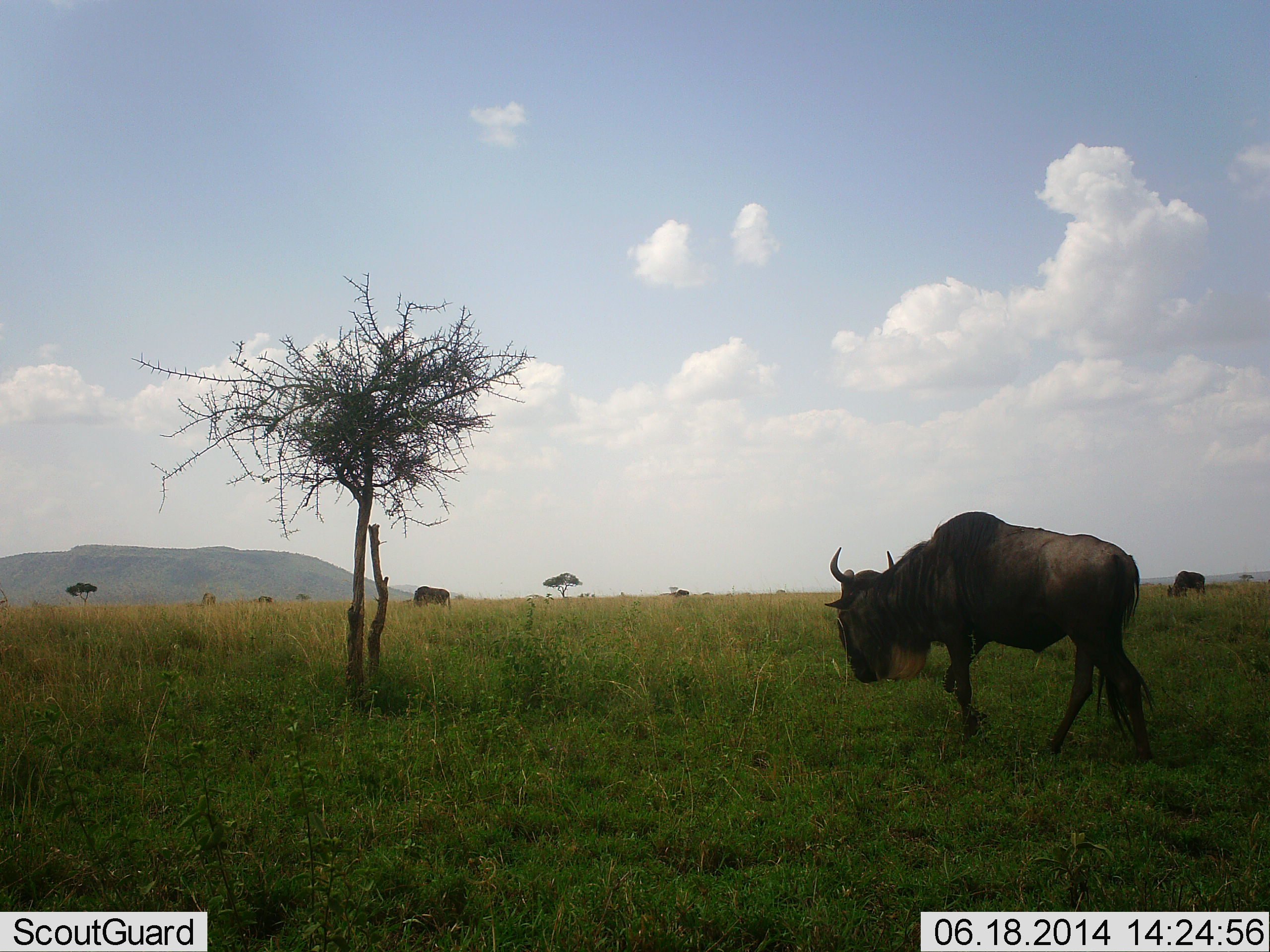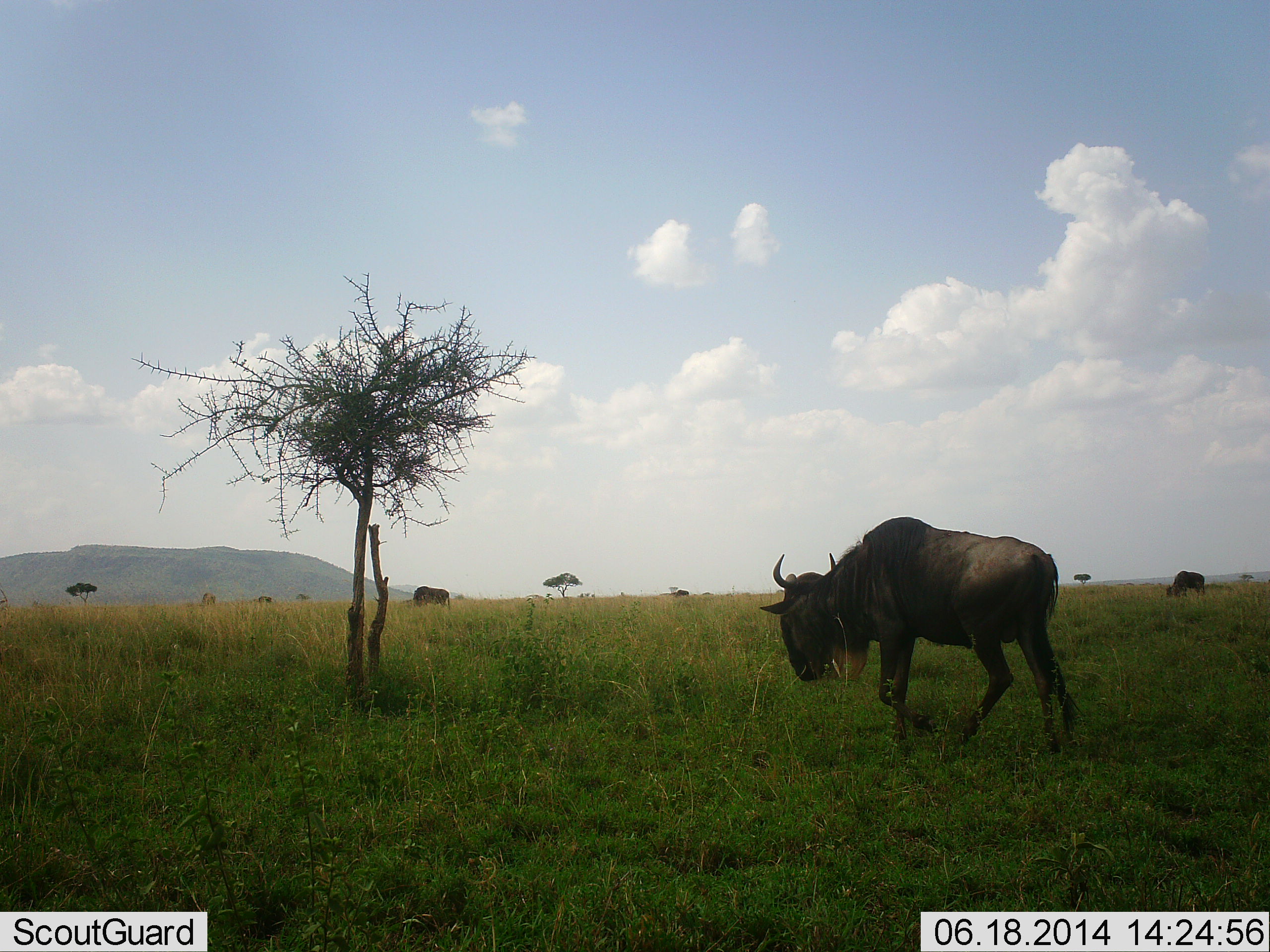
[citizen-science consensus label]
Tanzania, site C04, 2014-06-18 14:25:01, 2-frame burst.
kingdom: Animalia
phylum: Chordata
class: Mammalia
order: Artiodactyla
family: Bovidae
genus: Connochaetes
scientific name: Connochaetes taurinus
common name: blue wildebeest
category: wildebeest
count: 3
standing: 30%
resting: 10%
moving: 70%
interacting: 0%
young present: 0%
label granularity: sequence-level